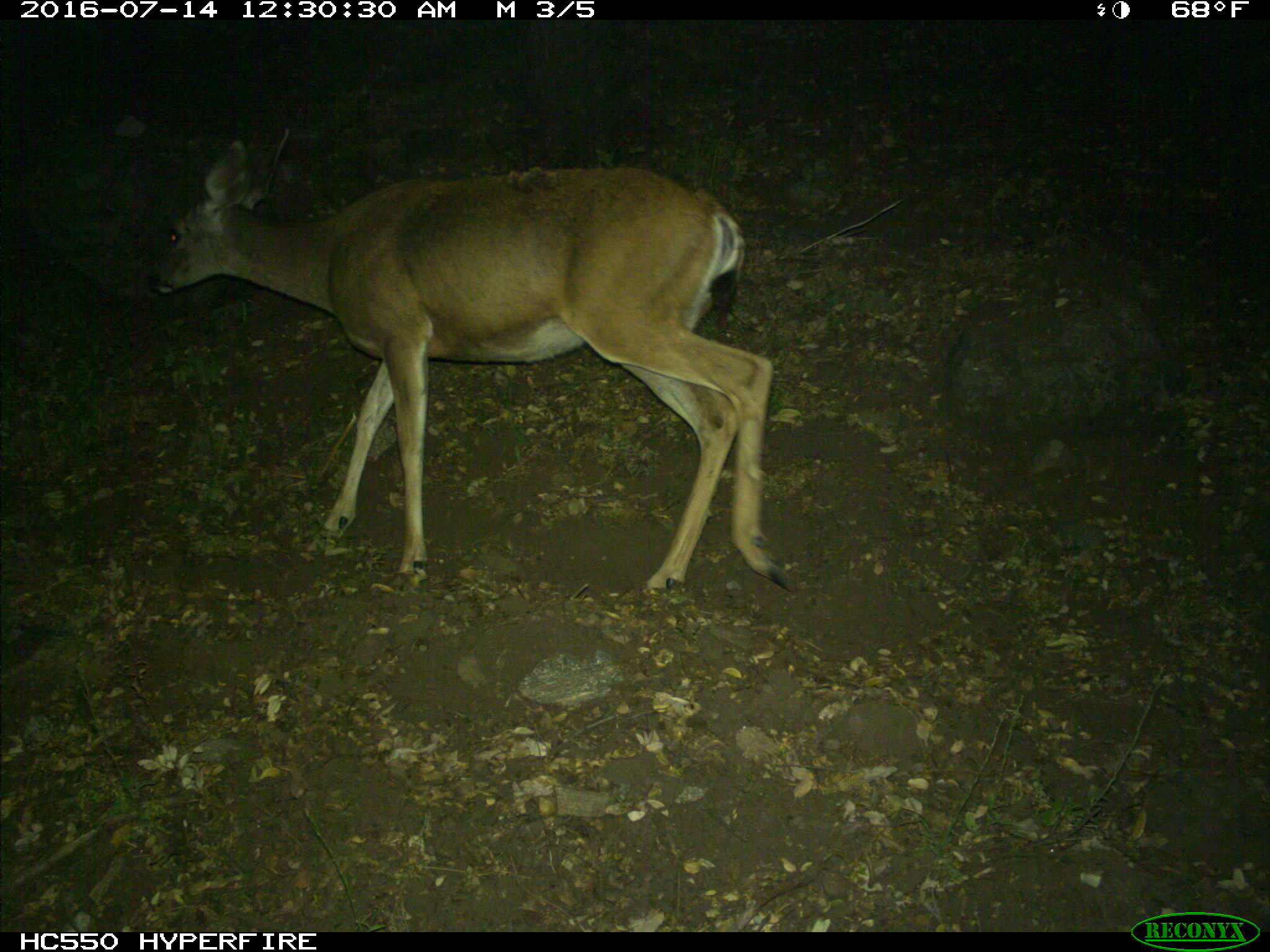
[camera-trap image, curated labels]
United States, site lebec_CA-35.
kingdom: Animalia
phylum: Chordata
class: Mammalia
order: Artiodactyla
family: Cervidae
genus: Odocoileus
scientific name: Odocoileus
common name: deer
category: unidentified deer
Unidentified deer (deer) (Odocoileus).